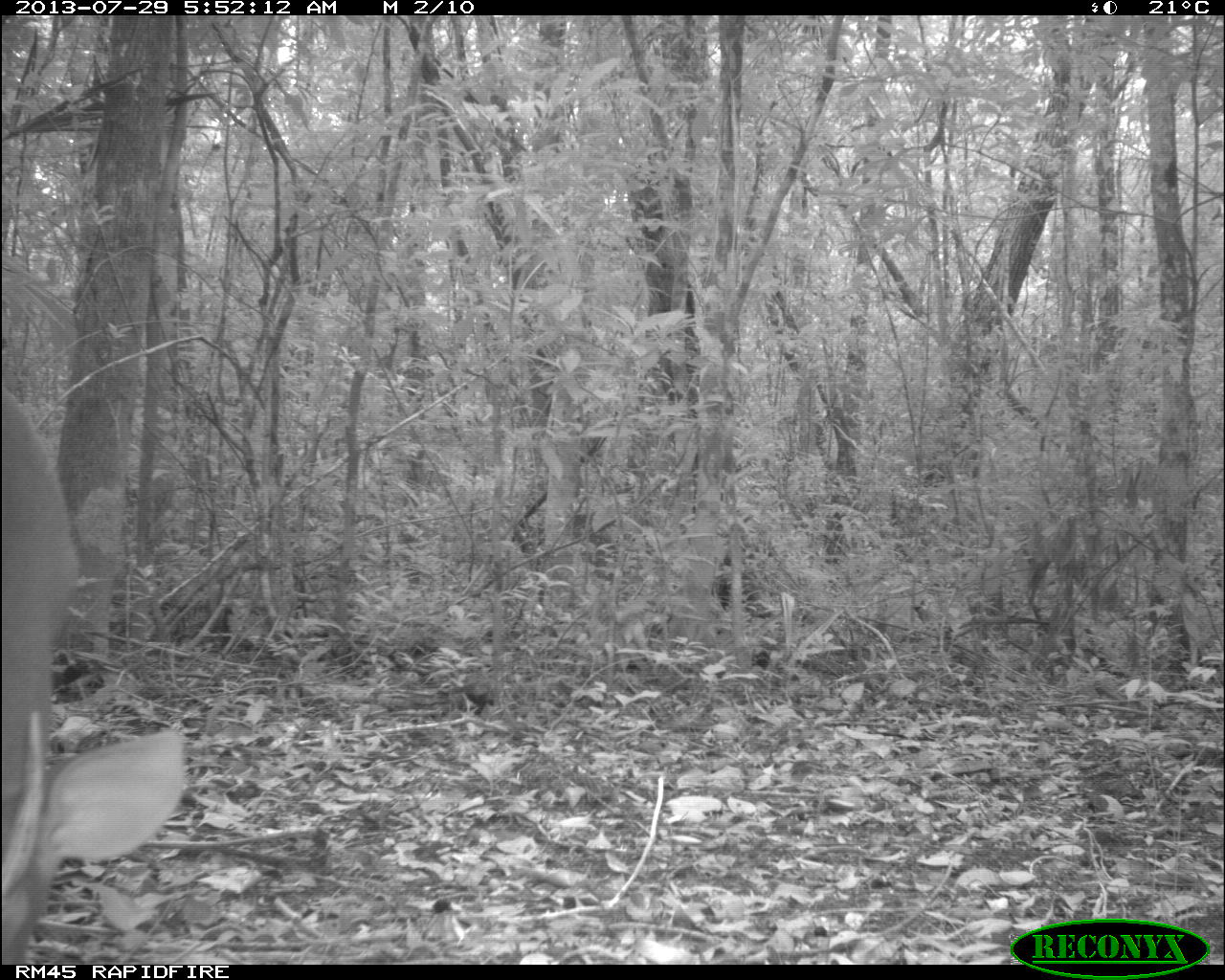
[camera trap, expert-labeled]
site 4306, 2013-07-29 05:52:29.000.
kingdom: Animalia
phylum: Chordata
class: Mammalia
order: Artiodactyla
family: Cervidae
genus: Mazama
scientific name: Mazama temama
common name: central american red brocket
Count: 1.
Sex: male.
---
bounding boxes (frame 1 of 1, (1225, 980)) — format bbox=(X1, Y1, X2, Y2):
mazama temama: bbox=(0, 387, 189, 963)